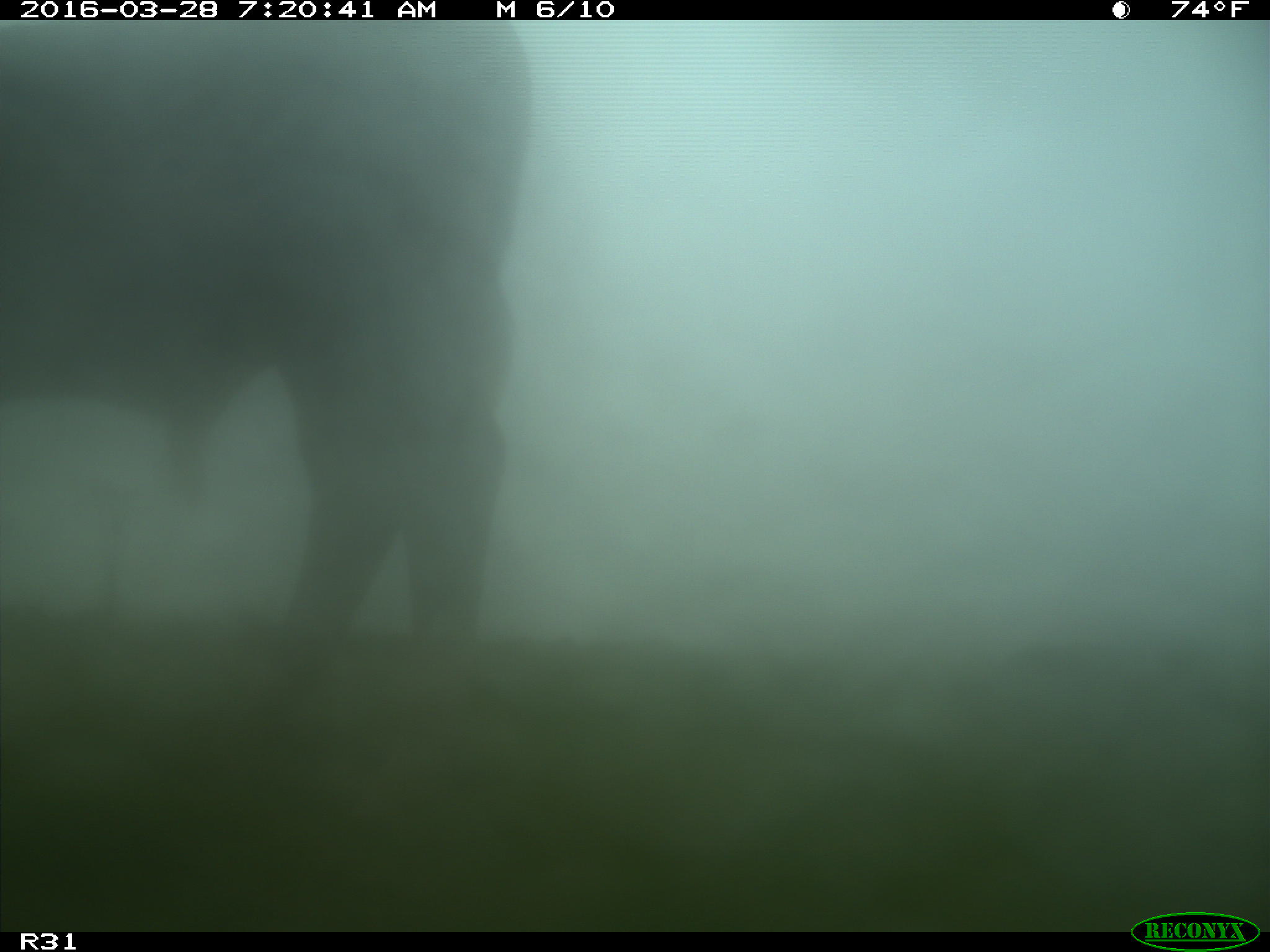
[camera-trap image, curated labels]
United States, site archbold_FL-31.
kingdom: Animalia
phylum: Chordata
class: Mammalia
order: Artiodactyla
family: Bovidae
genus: Bos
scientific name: Bos taurus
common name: domestic cow